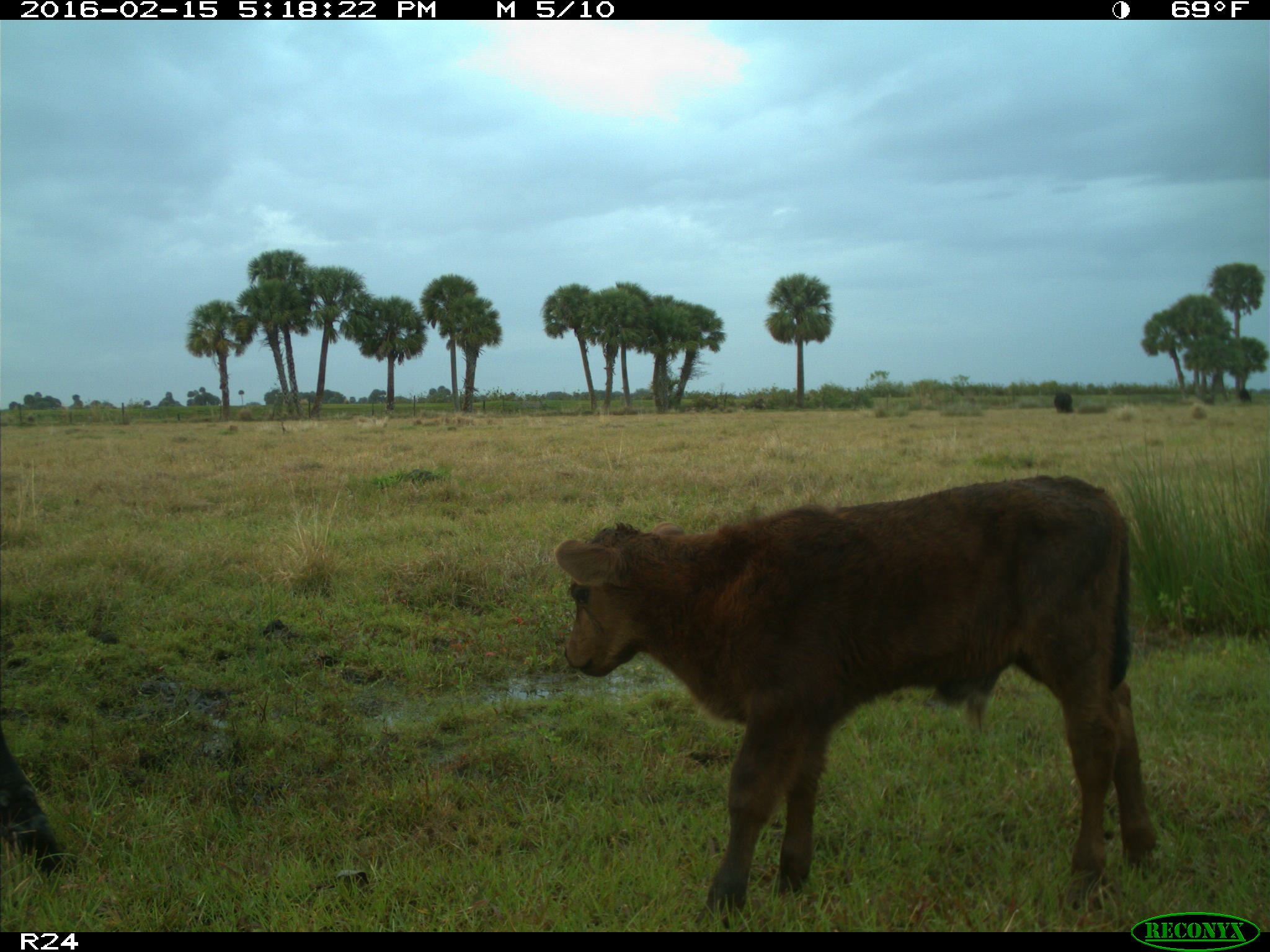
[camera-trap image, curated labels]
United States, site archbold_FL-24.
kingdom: Animalia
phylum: Chordata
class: Mammalia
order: Artiodactyla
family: Bovidae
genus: Bos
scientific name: Bos taurus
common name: domestic cow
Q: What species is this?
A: Bos taurus (domestic cow).